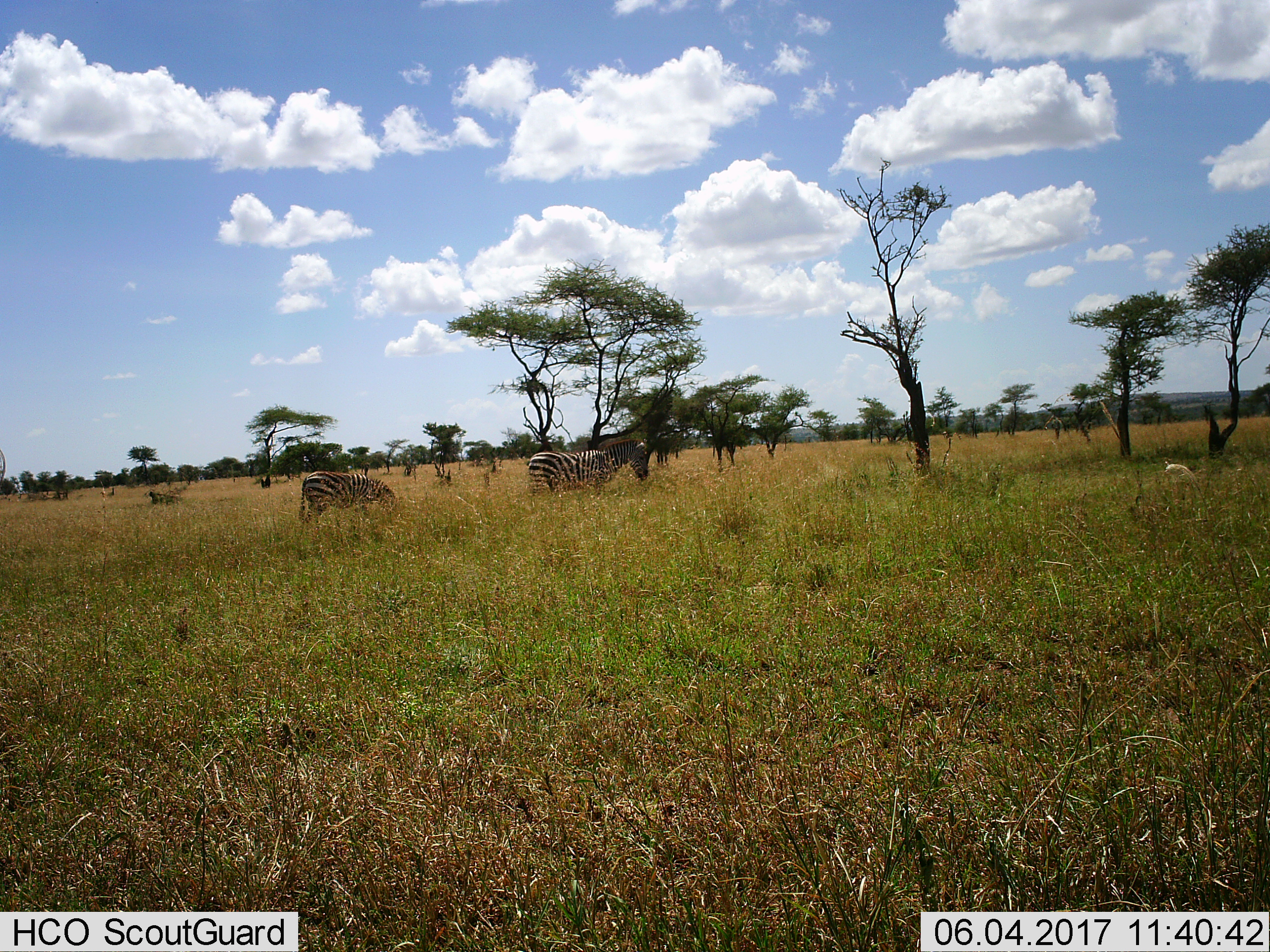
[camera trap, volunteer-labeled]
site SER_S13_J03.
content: unidentified animal